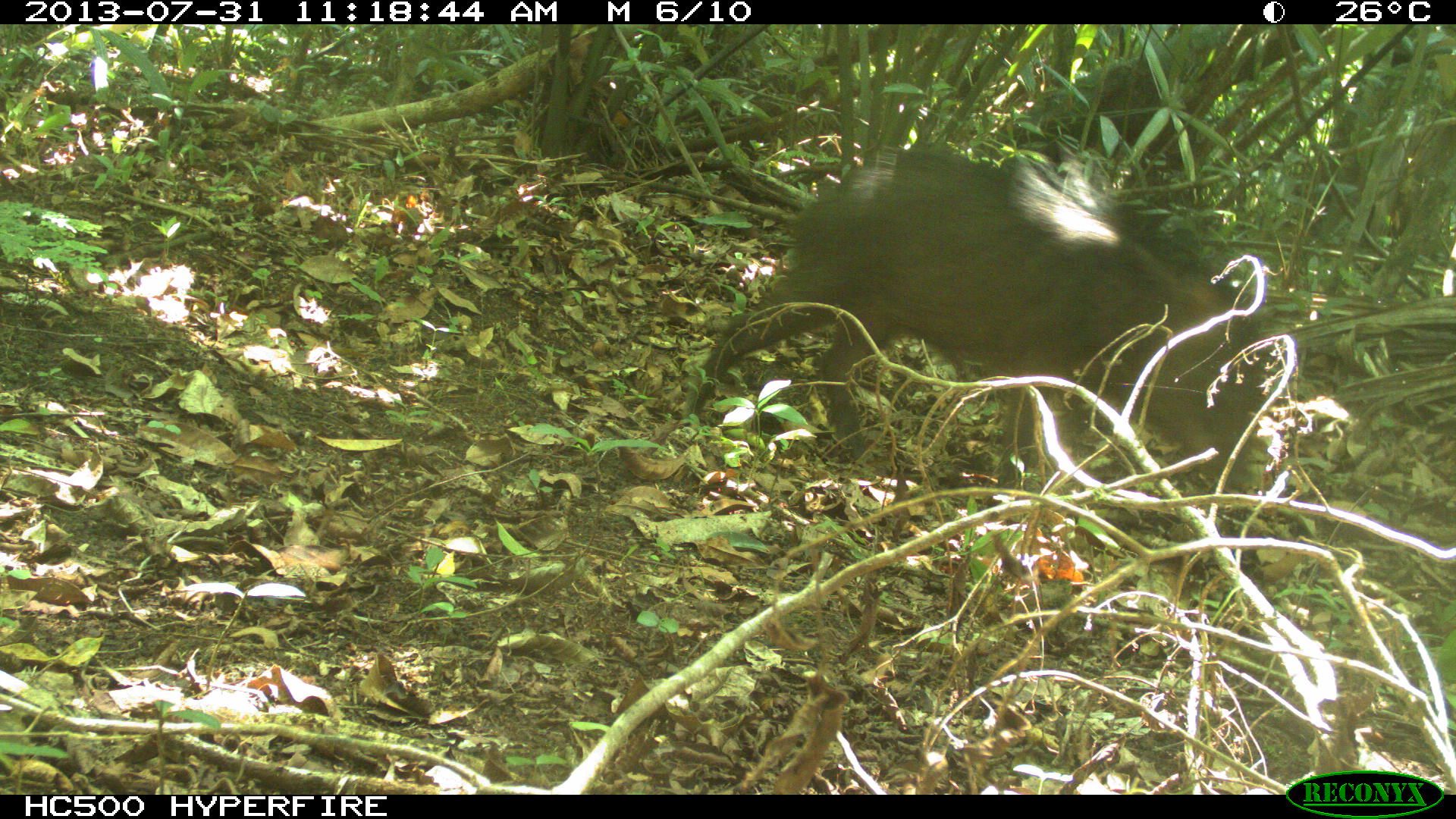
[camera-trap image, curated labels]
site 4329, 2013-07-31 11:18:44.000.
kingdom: Animalia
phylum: Chordata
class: Mammalia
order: Artiodactyla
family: Tayassuidae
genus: Tayassu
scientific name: Tayassu pecari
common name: white-lipped peccary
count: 4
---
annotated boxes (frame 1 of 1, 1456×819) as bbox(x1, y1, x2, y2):
tayassu pecari: bbox(680, 140, 1263, 494)